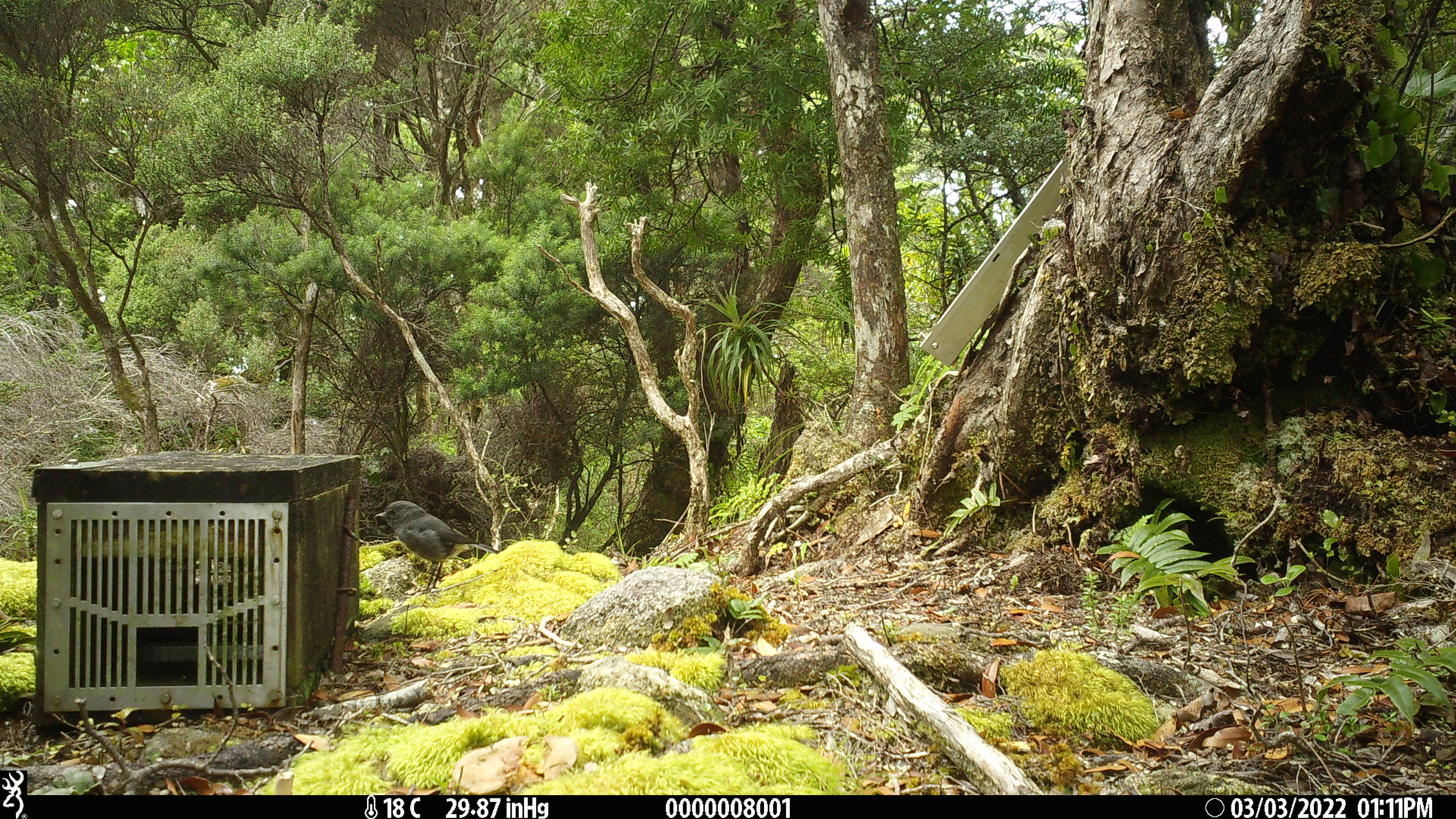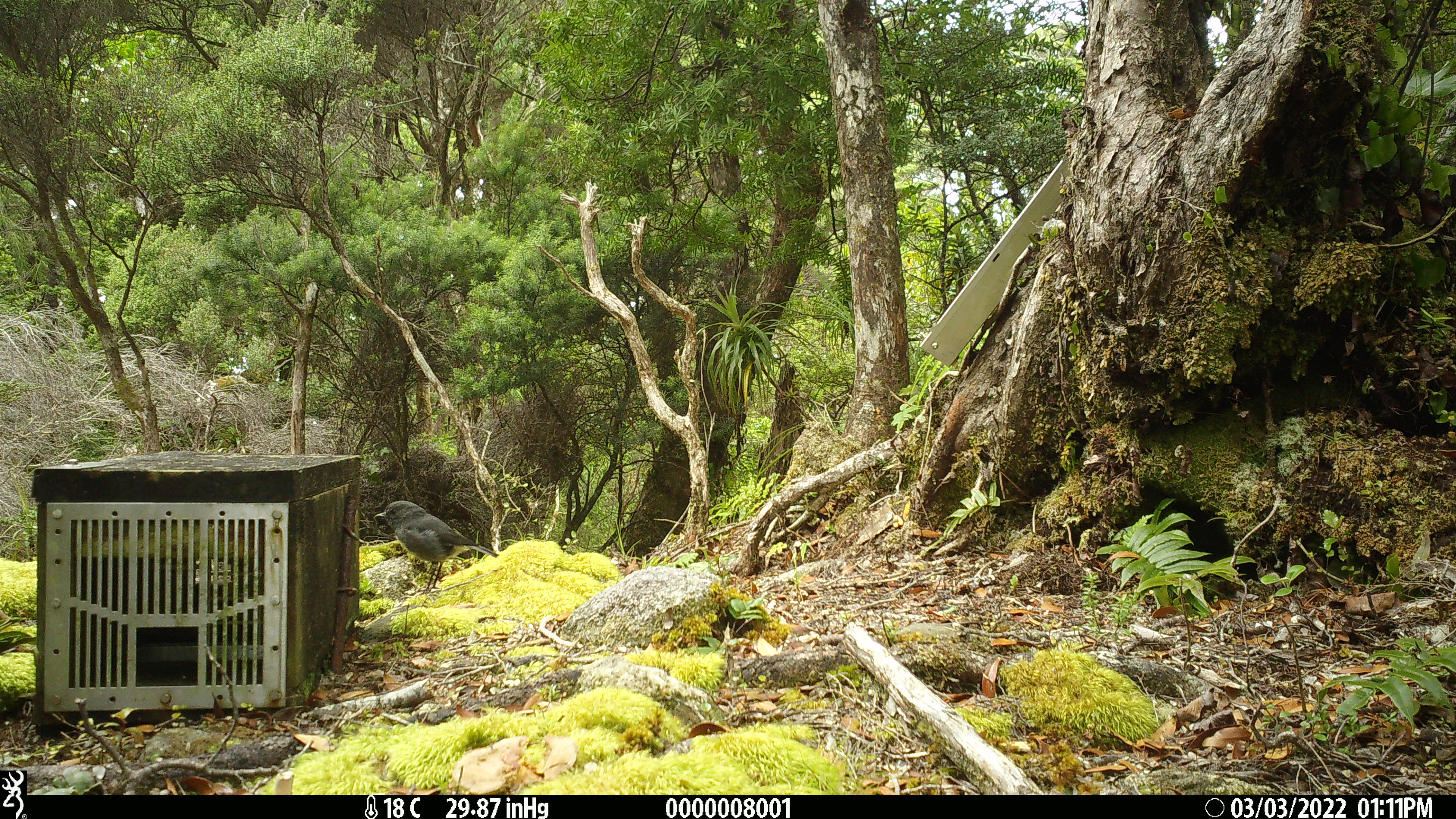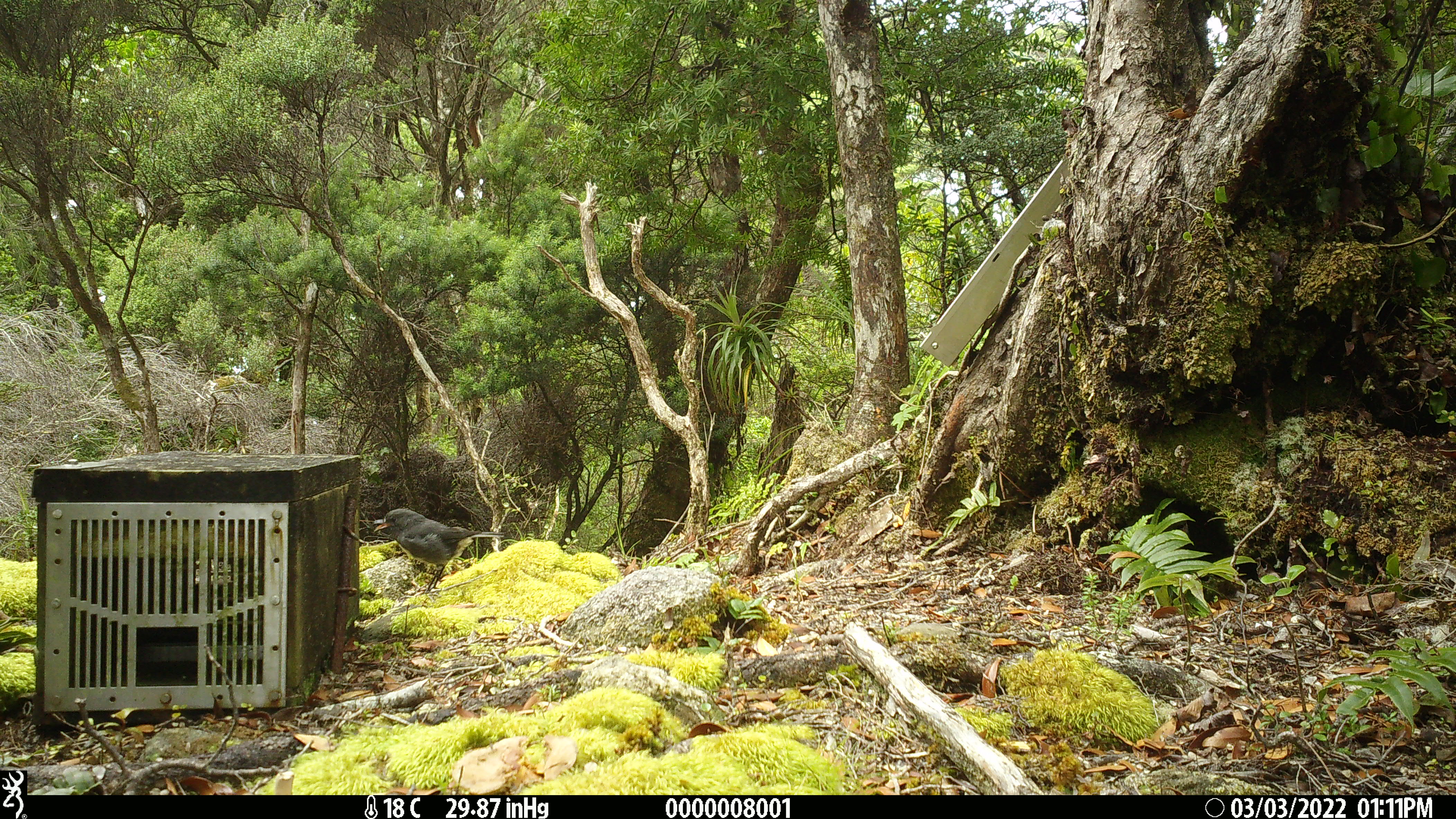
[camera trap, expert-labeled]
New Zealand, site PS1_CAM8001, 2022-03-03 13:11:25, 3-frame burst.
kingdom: Animalia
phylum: Chordata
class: Aves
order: Passeriformes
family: Petroicidae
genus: Petroica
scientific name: Petroica australis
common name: new zealand robin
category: robin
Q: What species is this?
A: Robin (new zealand robin) (Petroica australis).